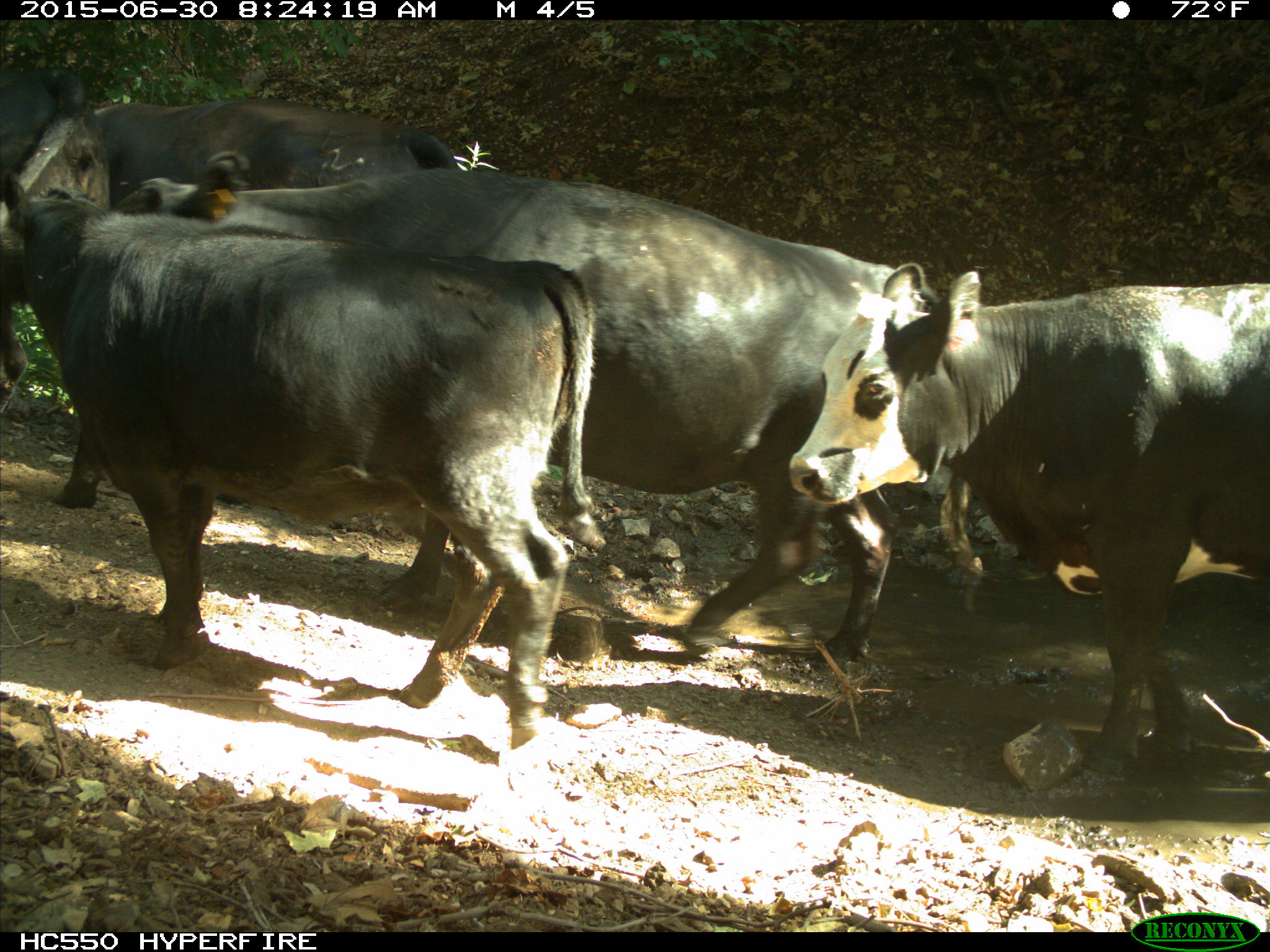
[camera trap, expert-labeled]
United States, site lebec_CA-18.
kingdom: Animalia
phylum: Chordata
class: Mammalia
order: Artiodactyla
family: Bovidae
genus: Bos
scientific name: Bos taurus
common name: domestic cow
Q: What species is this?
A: Bos taurus (domestic cow).